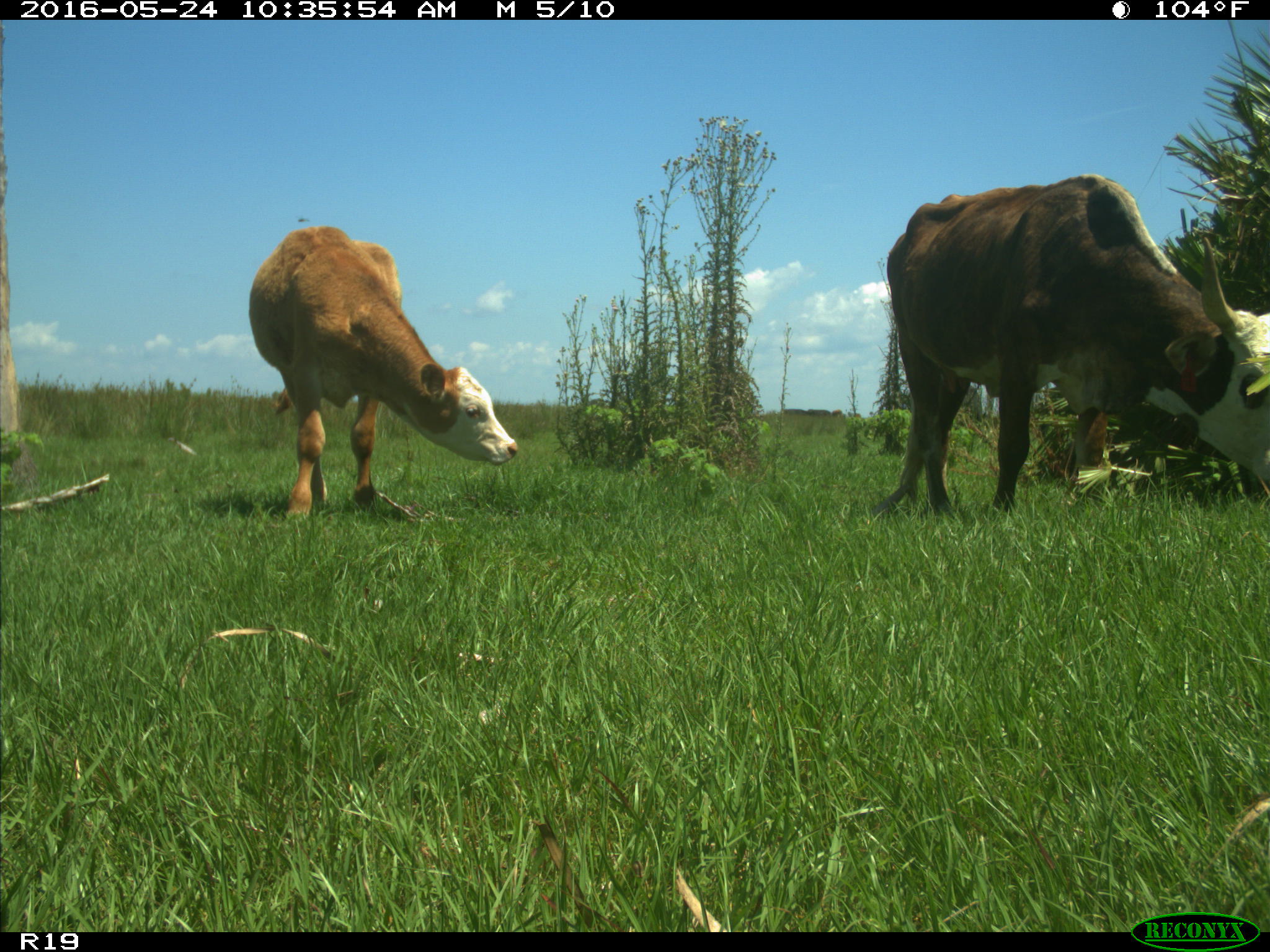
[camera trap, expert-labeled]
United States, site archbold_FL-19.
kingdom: Animalia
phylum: Chordata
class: Mammalia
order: Artiodactyla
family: Bovidae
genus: Bos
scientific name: Bos taurus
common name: domestic cow